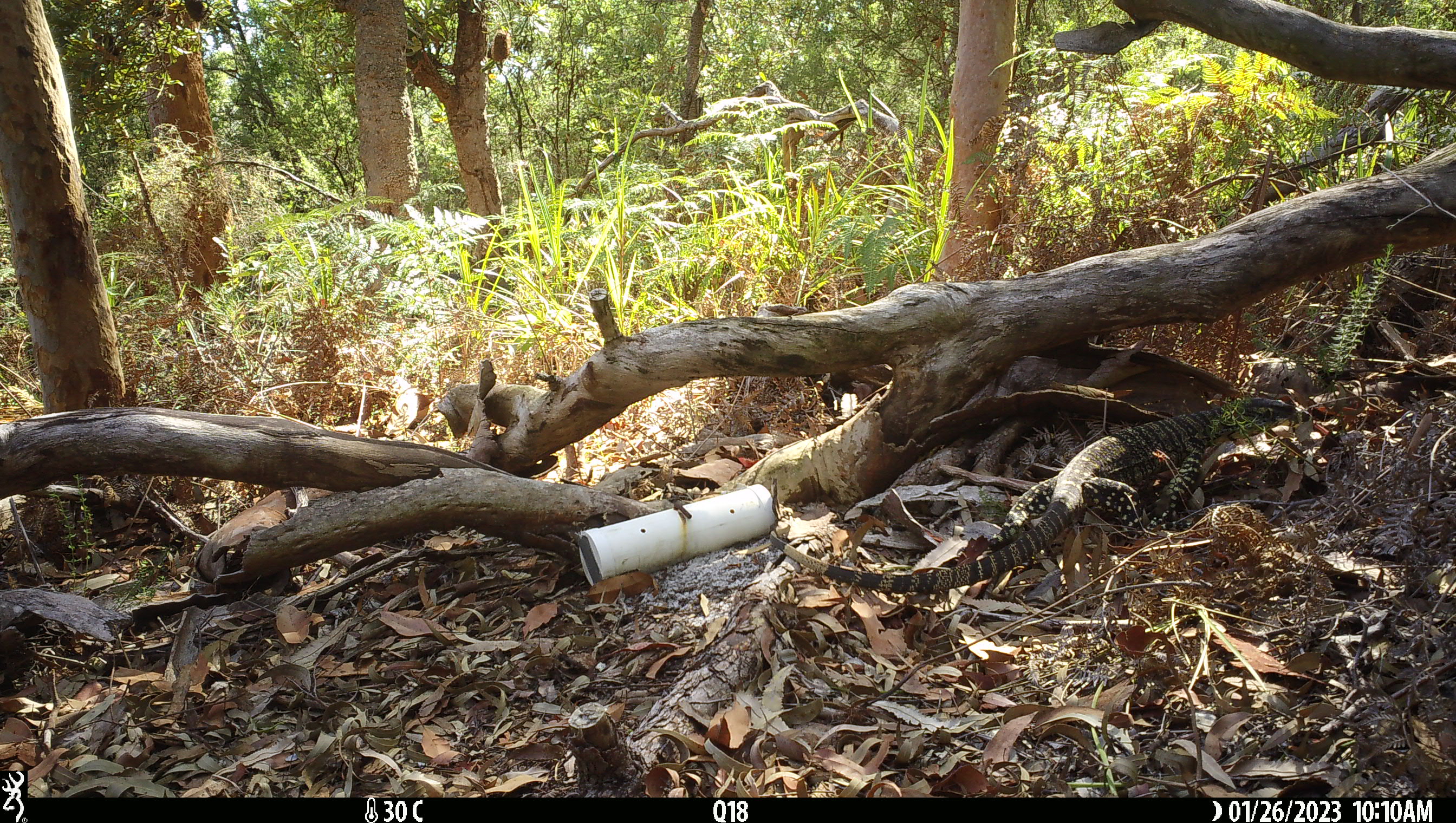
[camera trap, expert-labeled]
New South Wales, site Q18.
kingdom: Animalia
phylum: Chordata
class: Reptilia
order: Squamata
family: Varanidae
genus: Varanus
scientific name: Varanus varius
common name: lace monitor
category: goanna